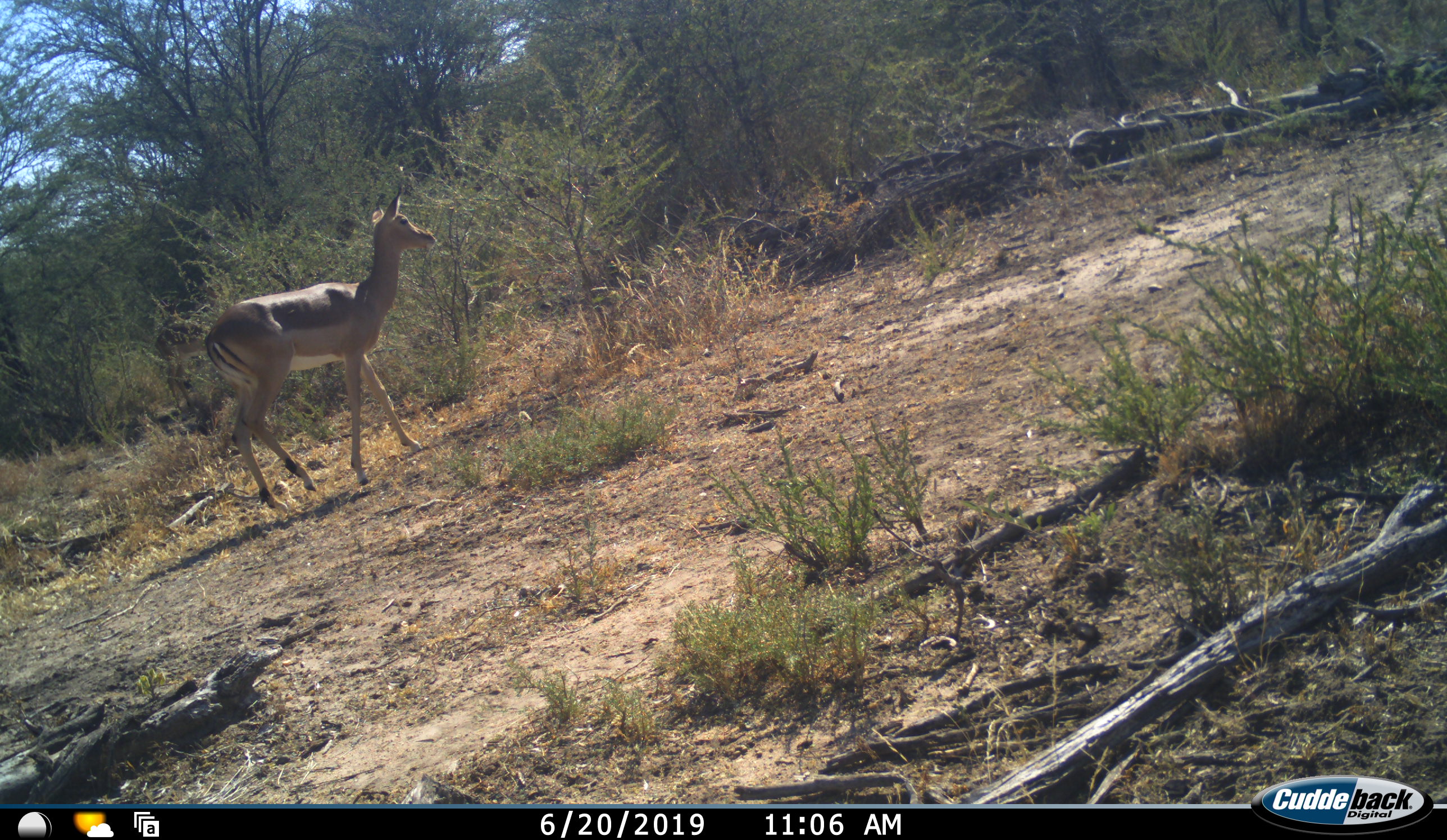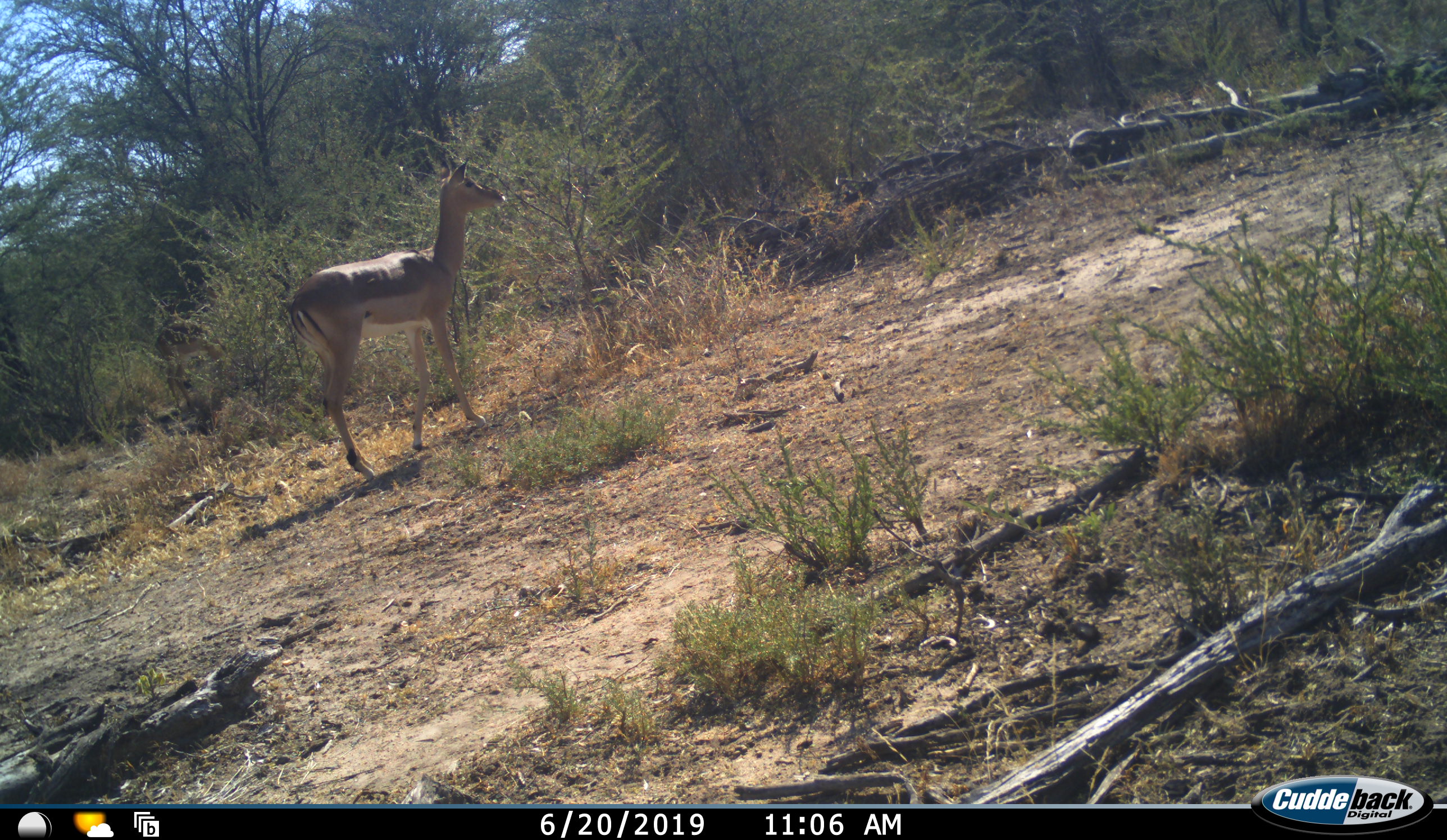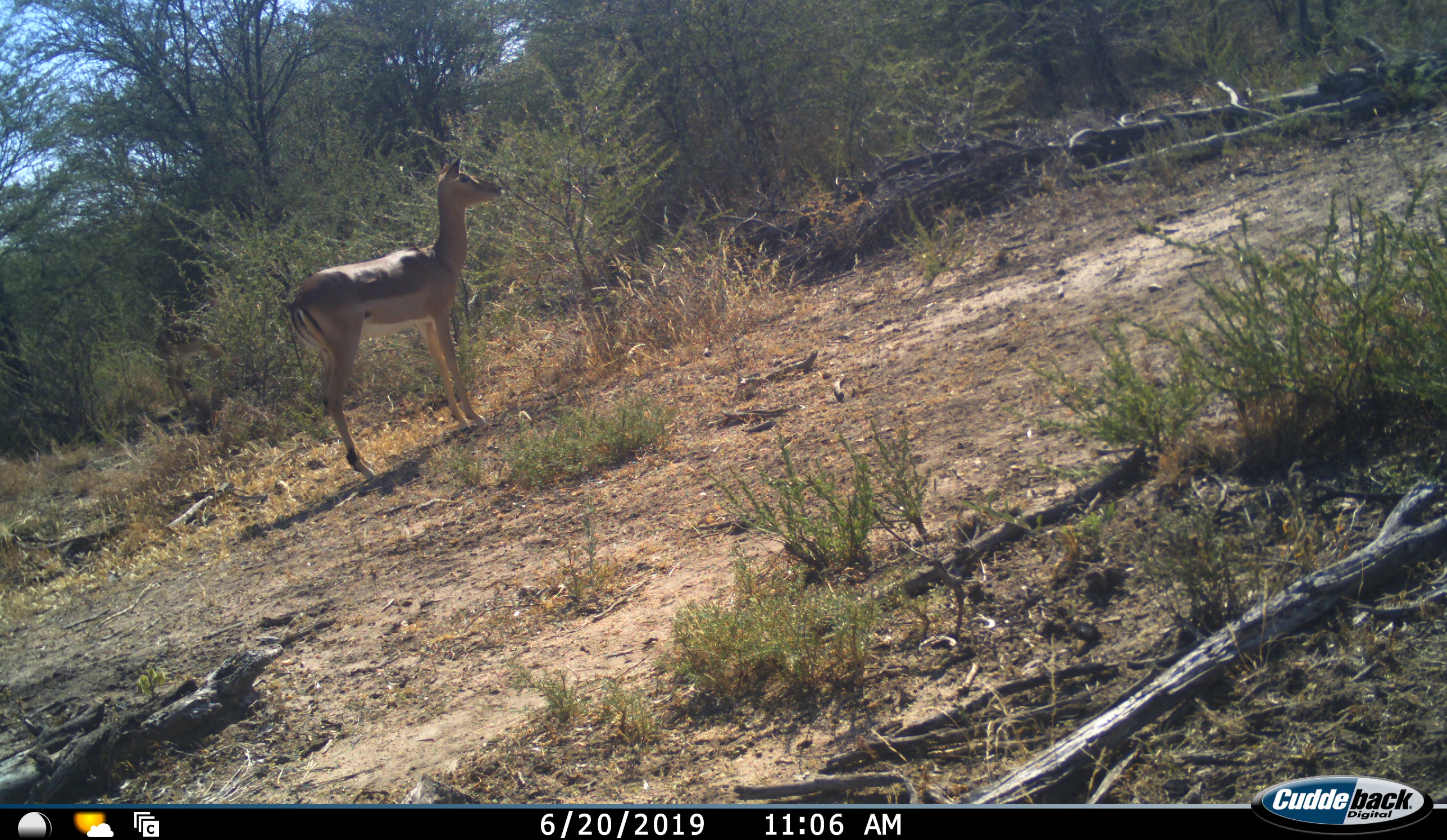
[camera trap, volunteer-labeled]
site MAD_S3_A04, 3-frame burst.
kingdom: Animalia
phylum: Chordata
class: Mammalia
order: Artiodactyla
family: Bovidae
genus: Aepyceros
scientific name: Aepyceros melampus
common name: impala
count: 1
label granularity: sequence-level